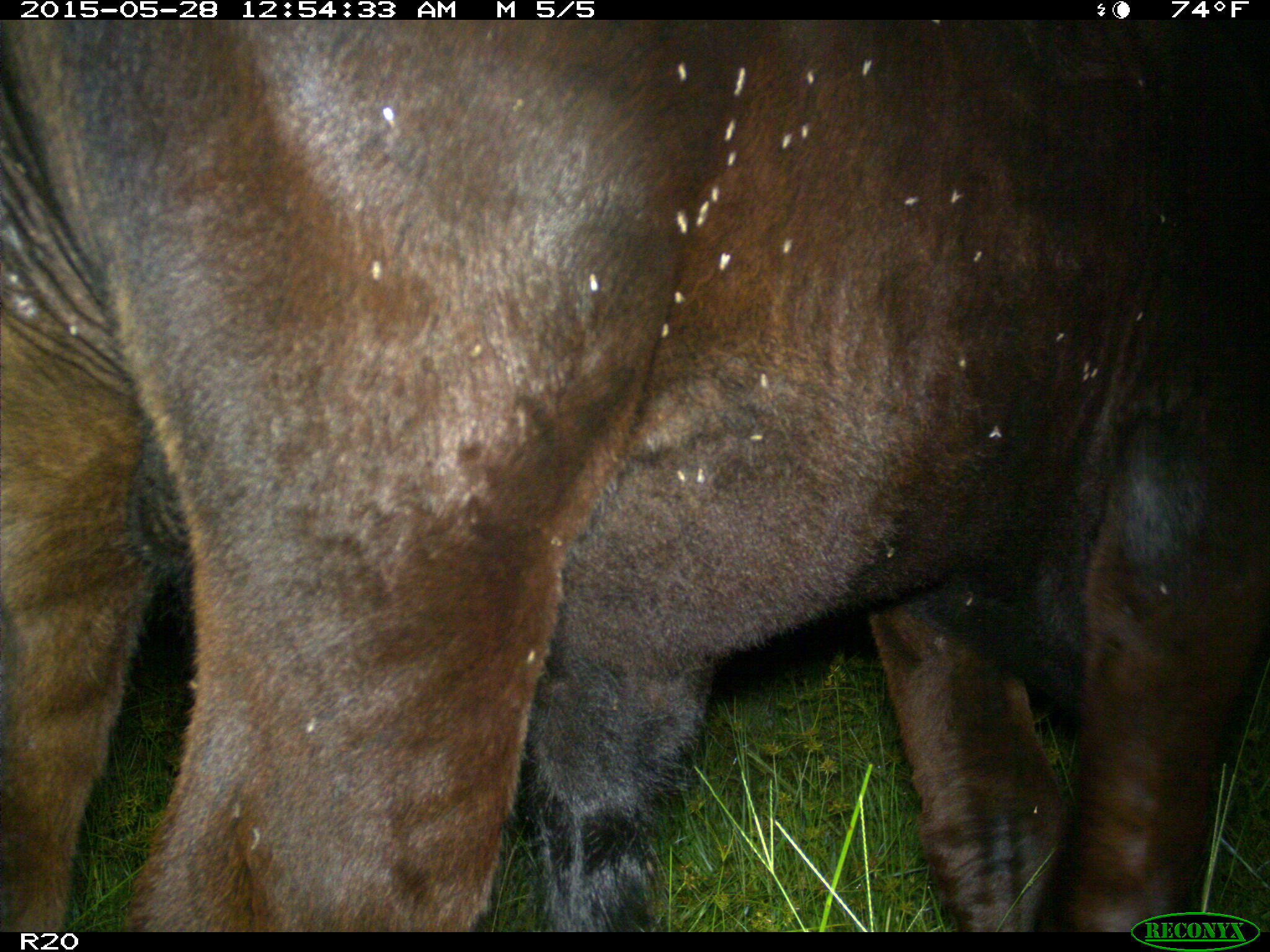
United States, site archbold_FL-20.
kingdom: Animalia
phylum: Chordata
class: Mammalia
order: Artiodactyla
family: Bovidae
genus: Bos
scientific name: Bos taurus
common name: domestic cow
Bos taurus (domestic cow).